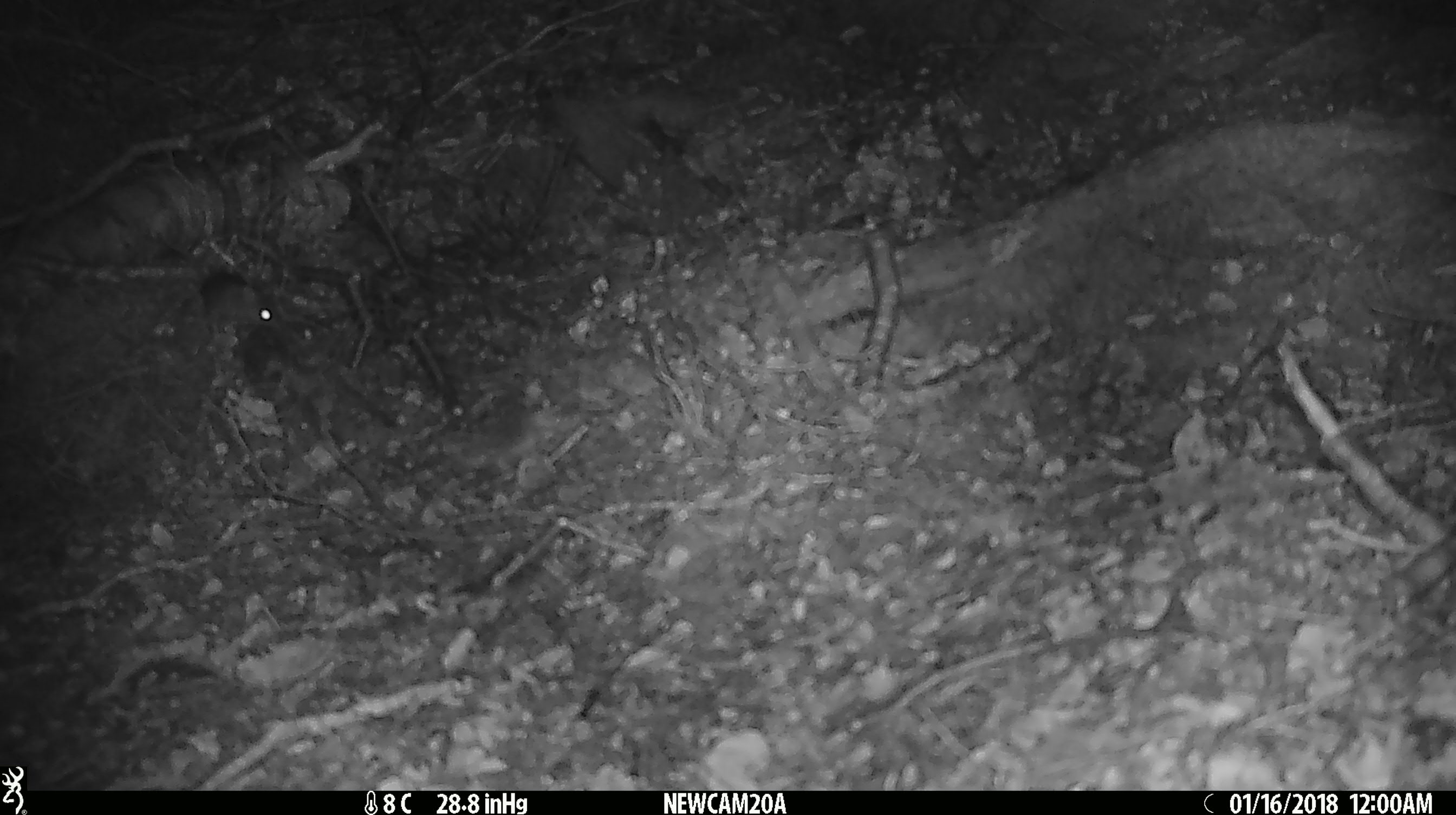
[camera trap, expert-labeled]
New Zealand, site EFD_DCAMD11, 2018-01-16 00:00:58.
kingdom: Animalia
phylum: Chordata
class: Mammalia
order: Rodentia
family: Muridae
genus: Mus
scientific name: Mus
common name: mouse